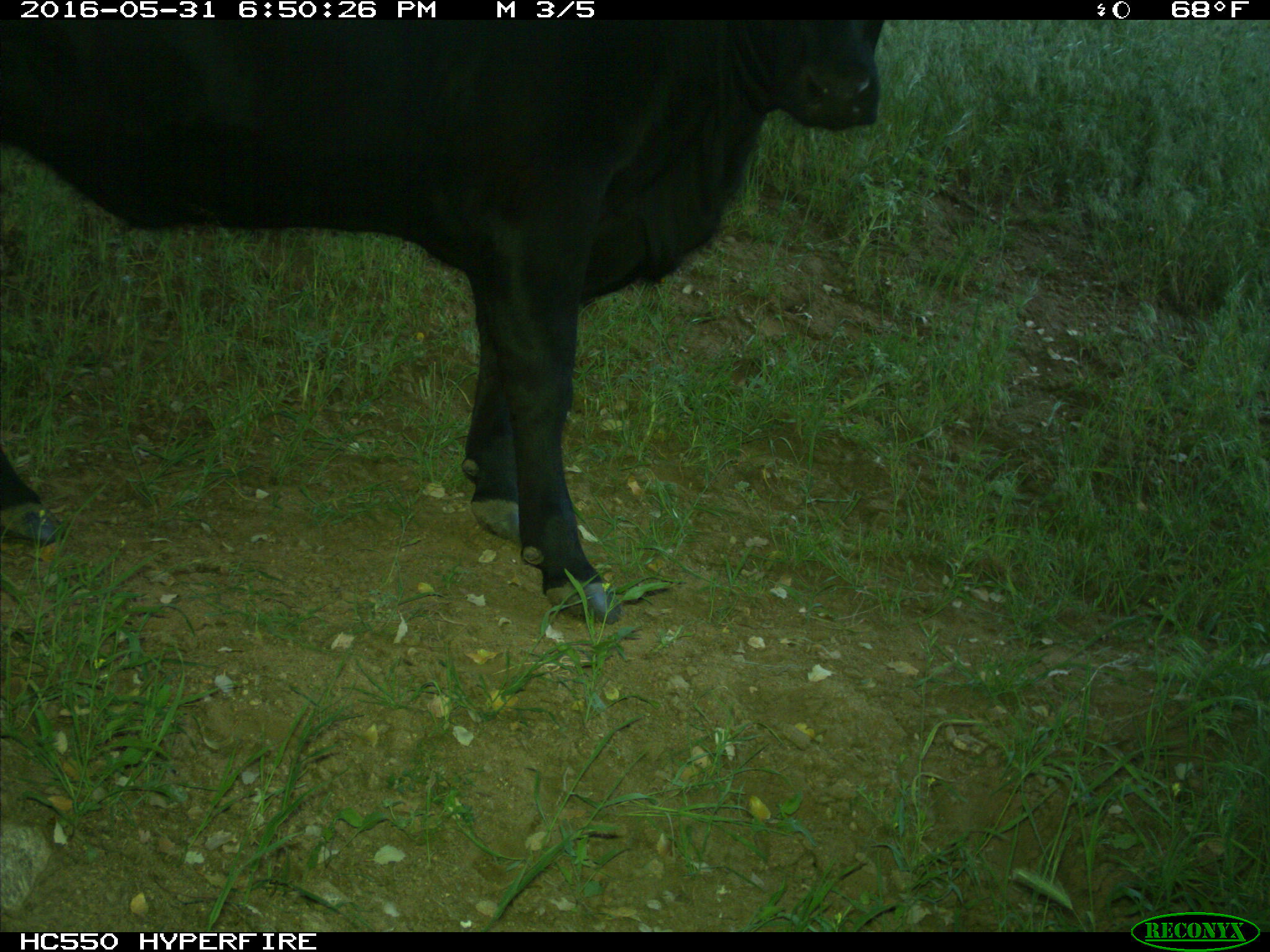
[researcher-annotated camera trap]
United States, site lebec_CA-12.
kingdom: Animalia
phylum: Chordata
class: Mammalia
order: Artiodactyla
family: Bovidae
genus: Bos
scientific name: Bos taurus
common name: domestic cow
Bos taurus (domestic cow).